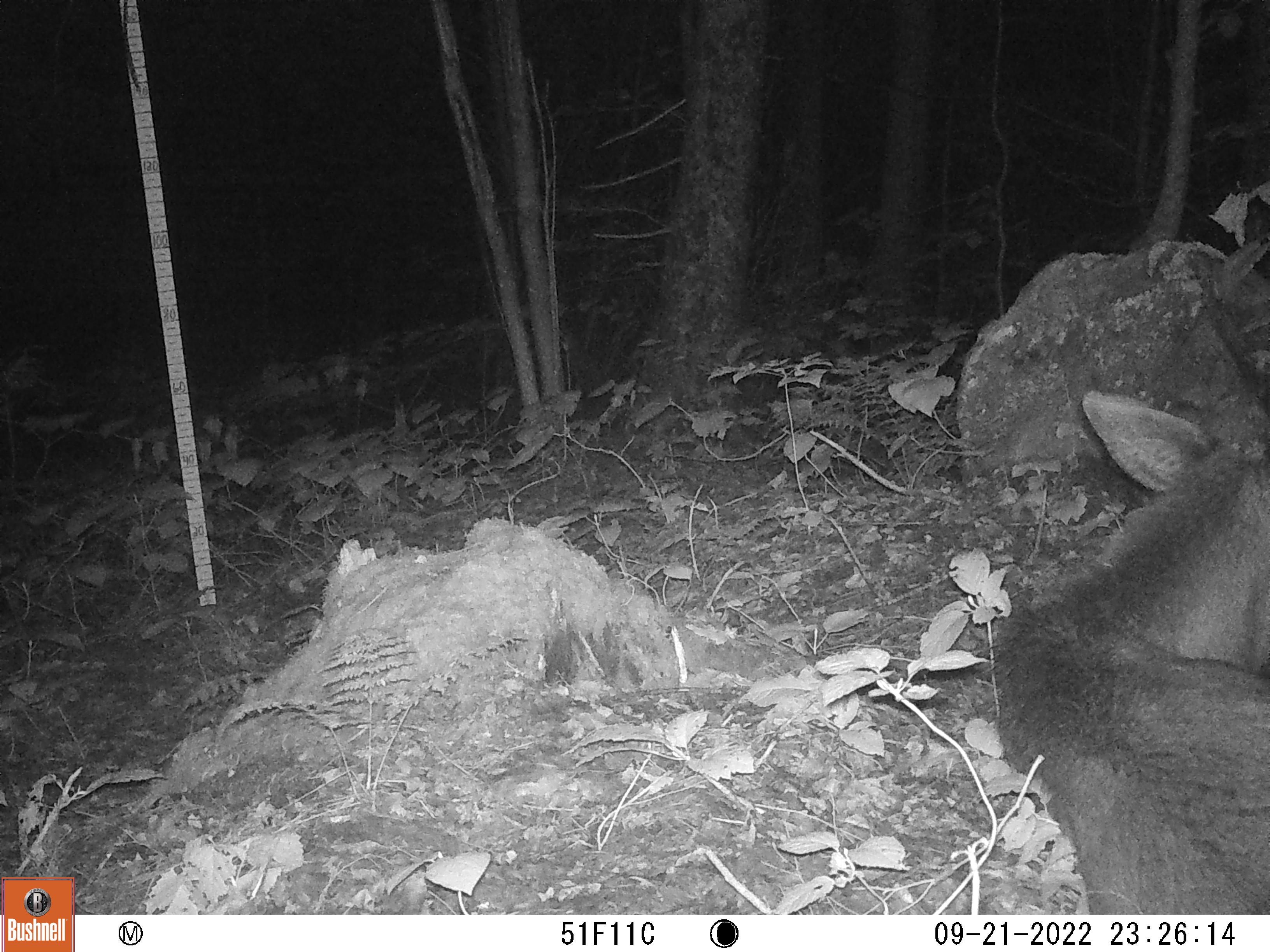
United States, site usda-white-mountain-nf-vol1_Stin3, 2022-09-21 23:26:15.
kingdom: Animalia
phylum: Chordata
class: Mammalia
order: Artiodactyla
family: Cervidae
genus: Alces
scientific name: Alces alces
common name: moose